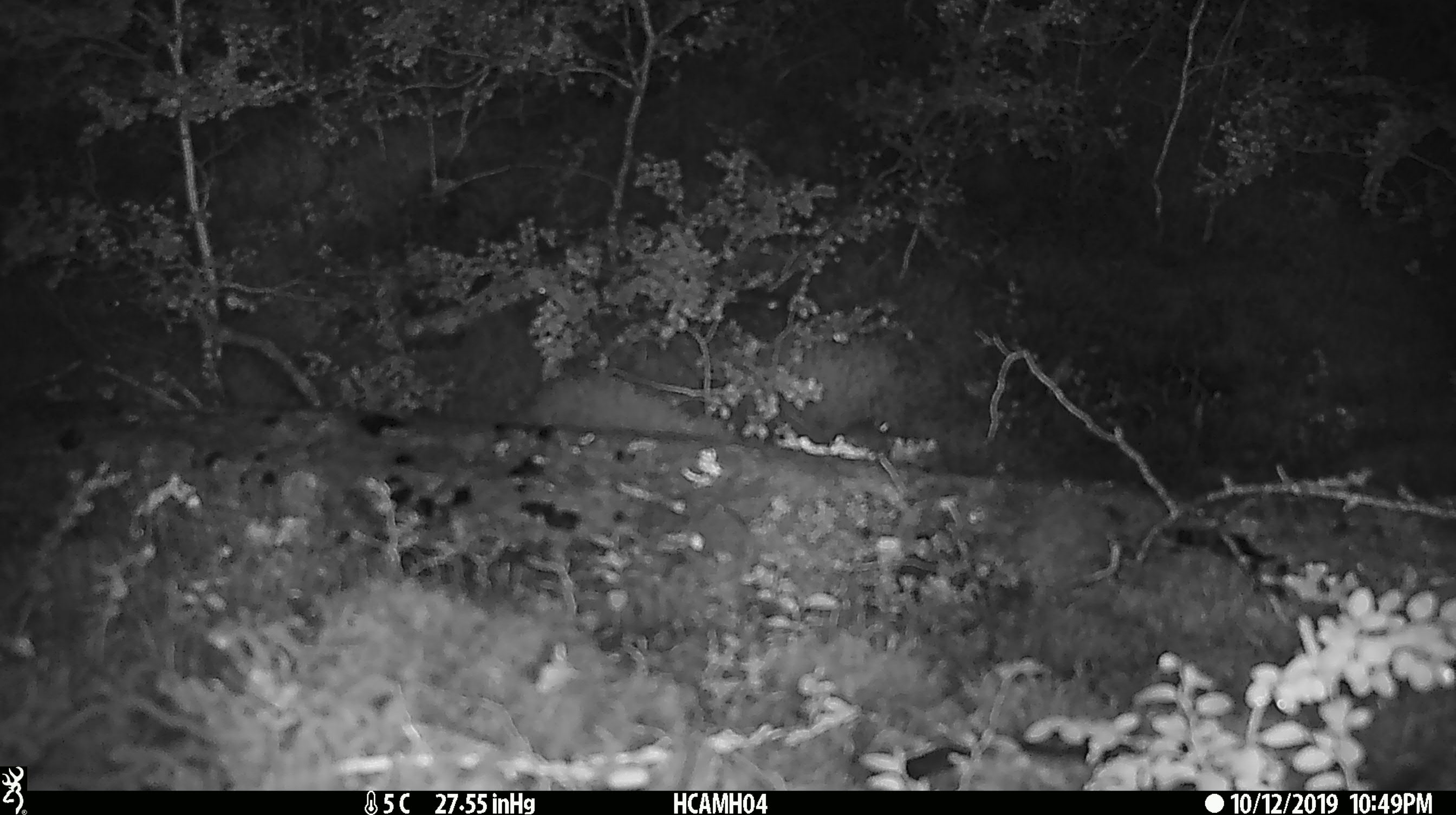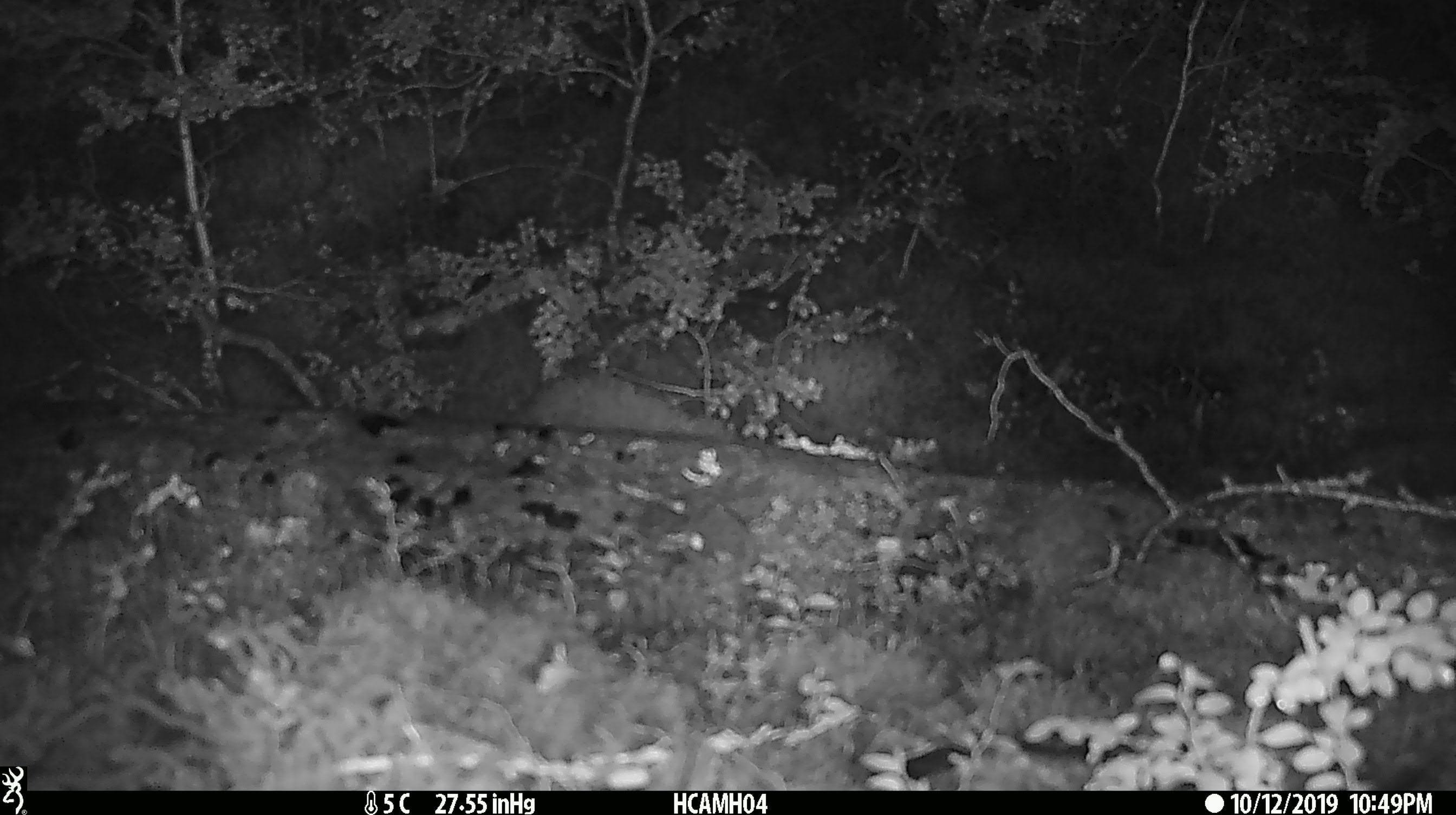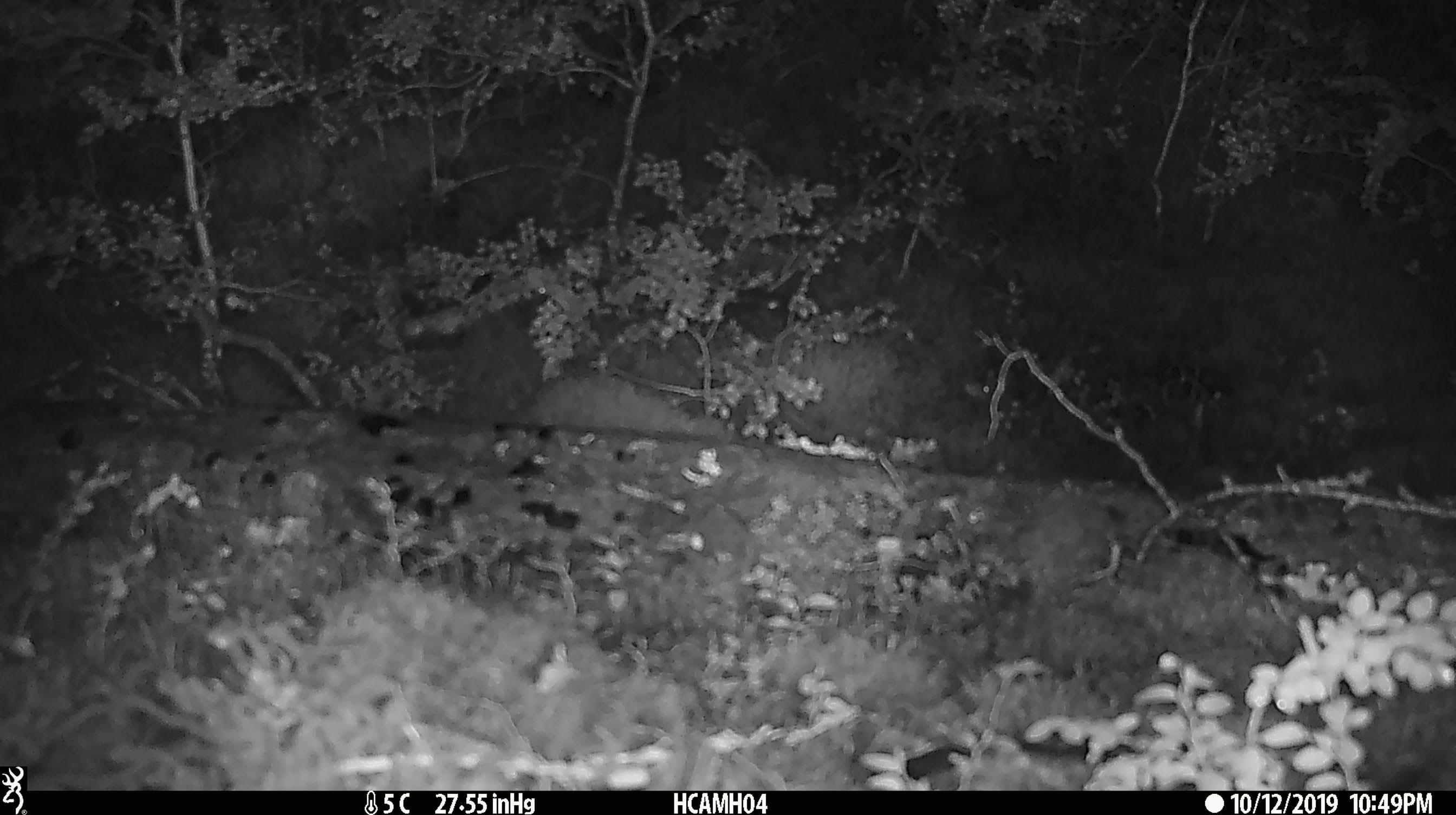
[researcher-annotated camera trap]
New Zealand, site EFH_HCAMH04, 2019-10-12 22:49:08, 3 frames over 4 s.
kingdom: Animalia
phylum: Chordata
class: Mammalia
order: Rodentia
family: Muridae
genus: Mus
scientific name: Mus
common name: mouse